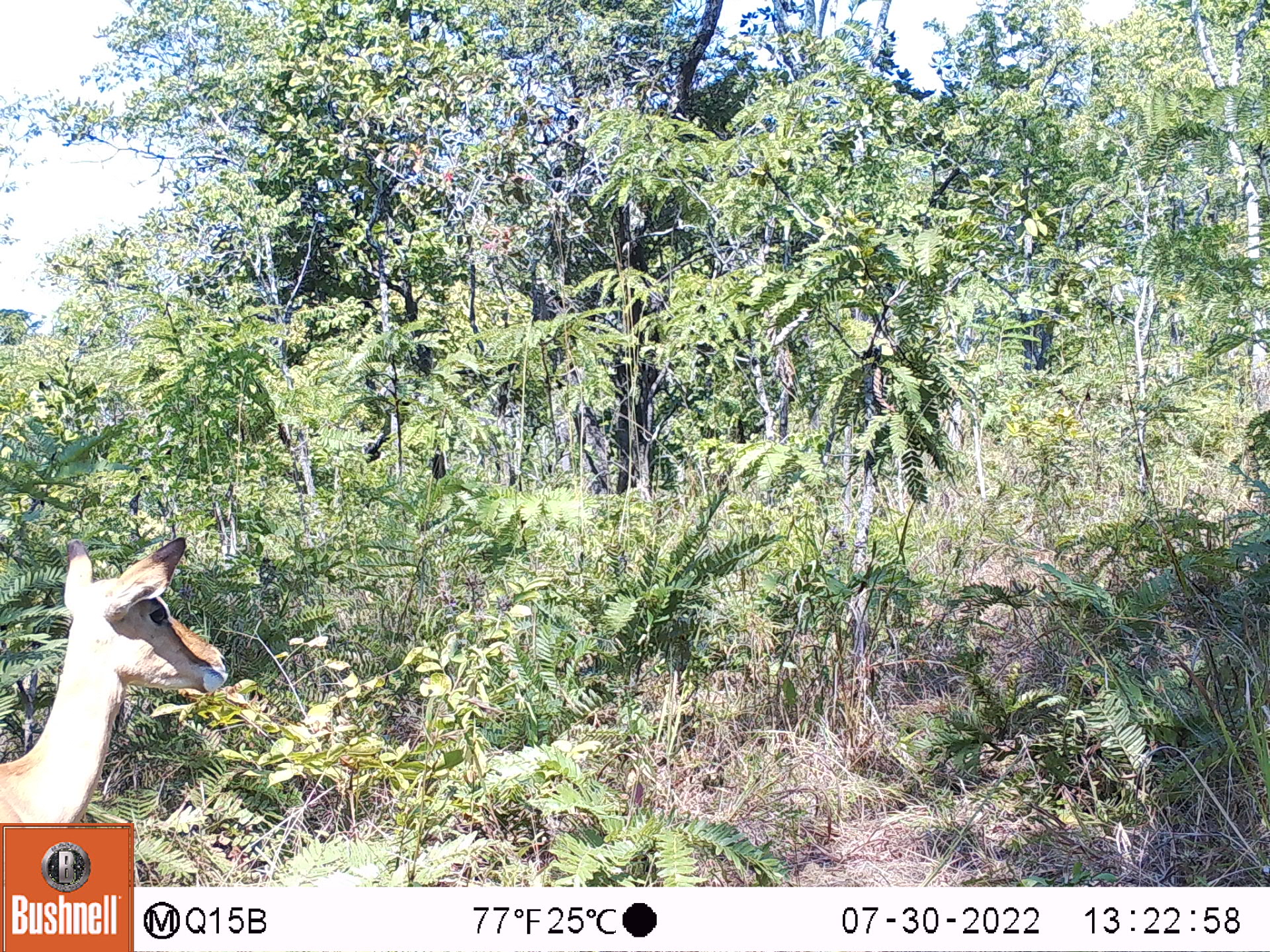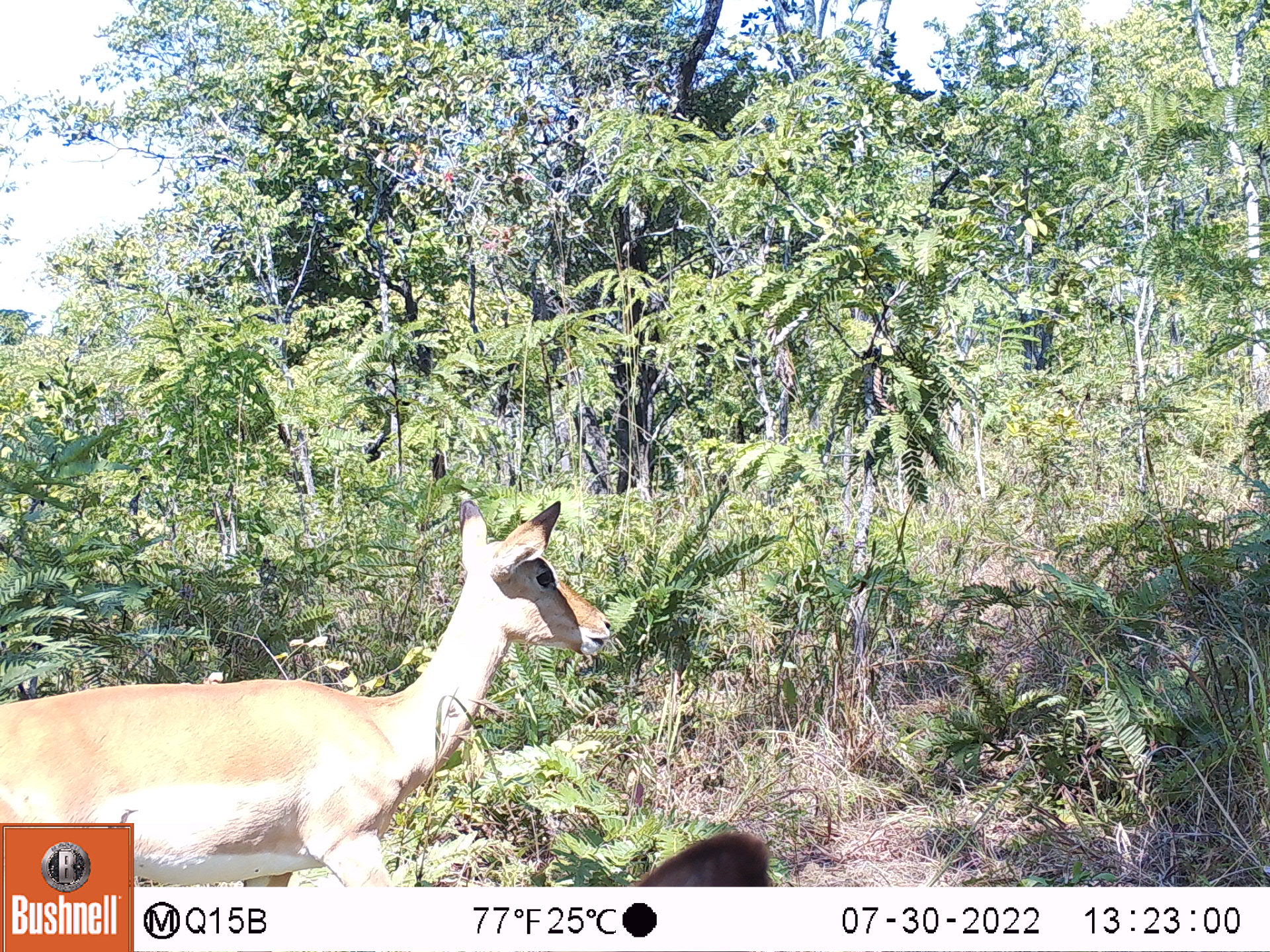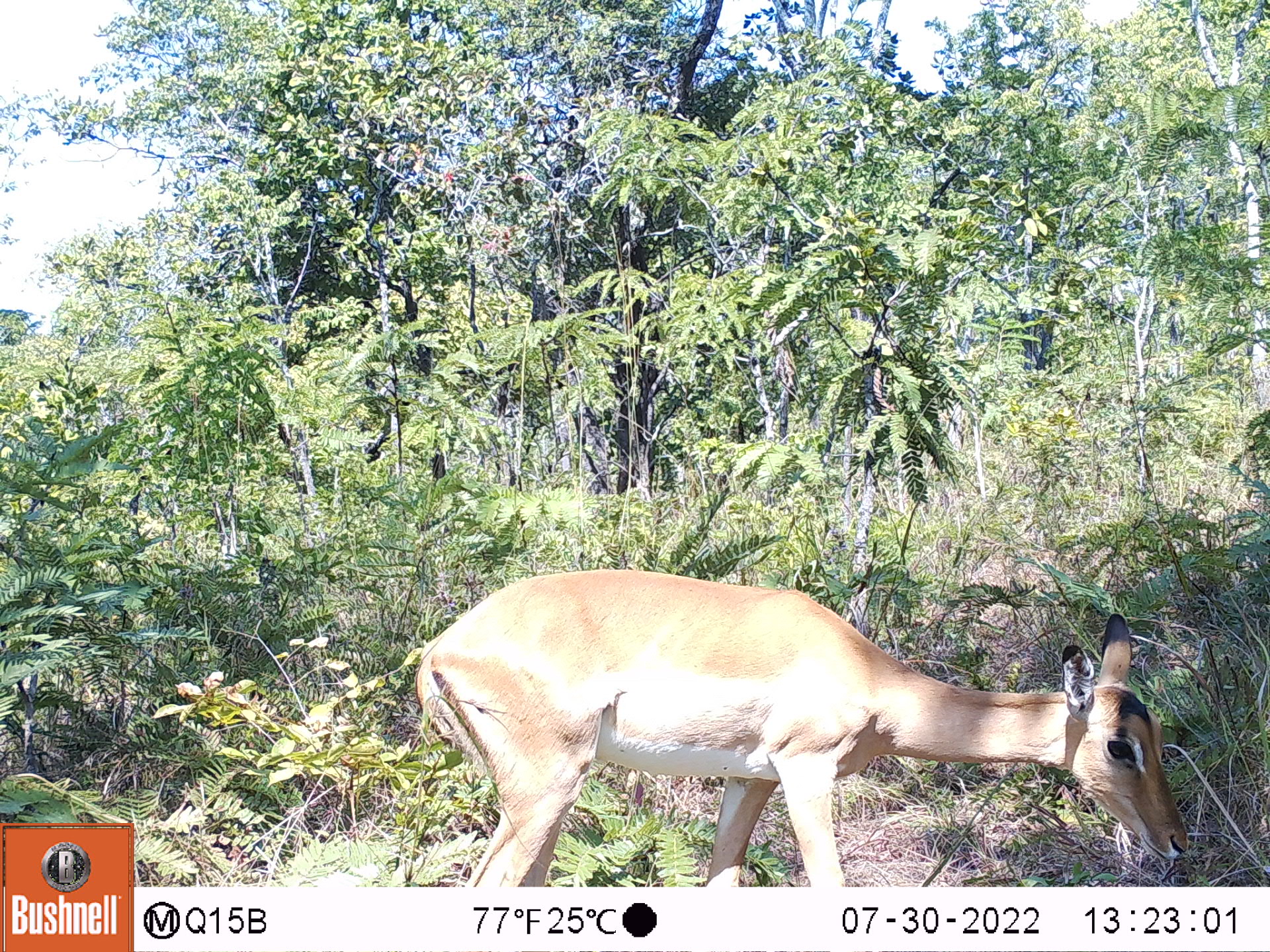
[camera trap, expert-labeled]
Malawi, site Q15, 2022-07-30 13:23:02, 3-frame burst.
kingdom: Animalia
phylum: Chordata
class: Mammalia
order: Artiodactyla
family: Bovidae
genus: Aepyceros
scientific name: Aepyceros melampus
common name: impala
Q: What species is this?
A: Impala (Aepyceros melampus).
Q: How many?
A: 1.